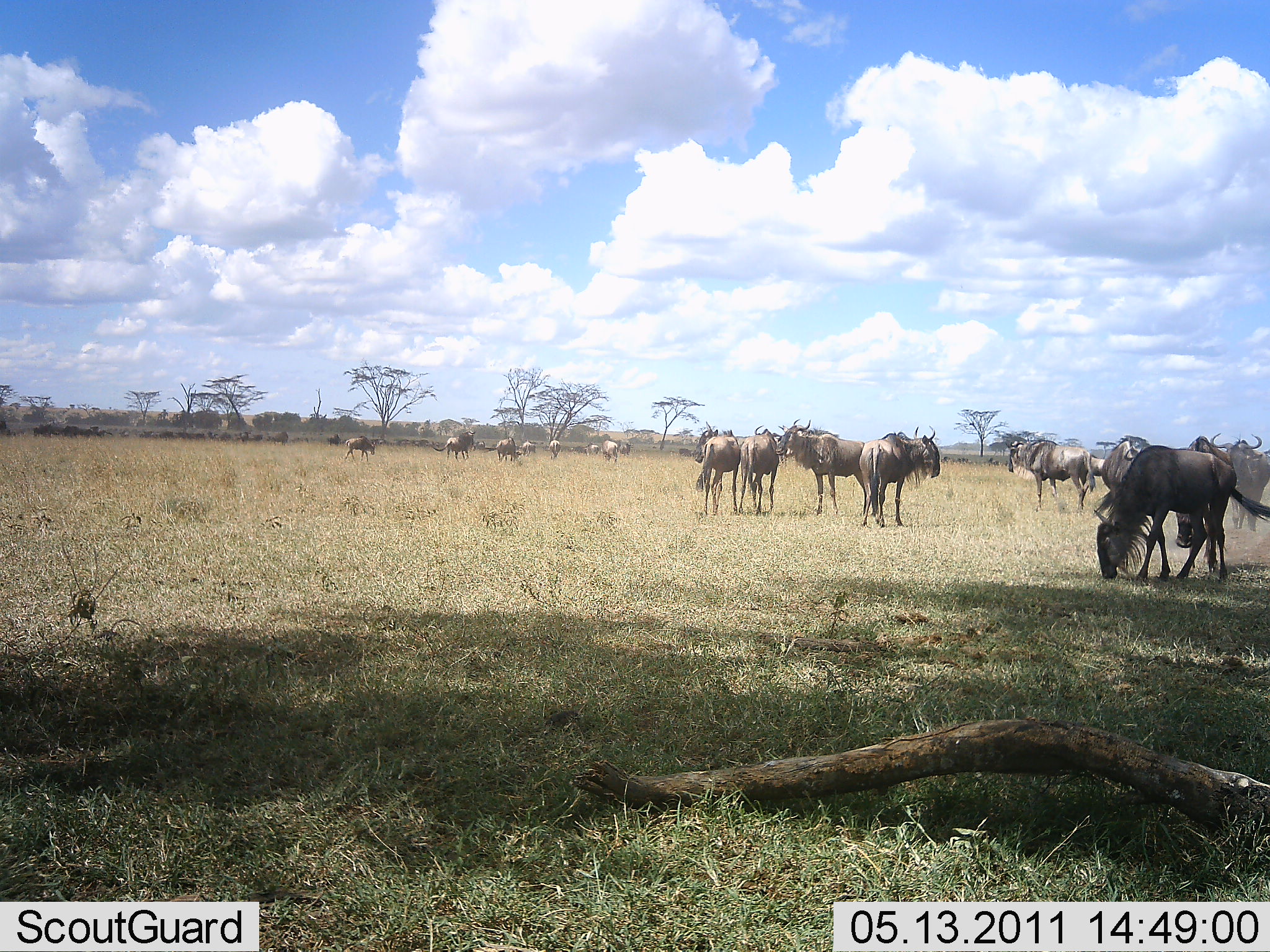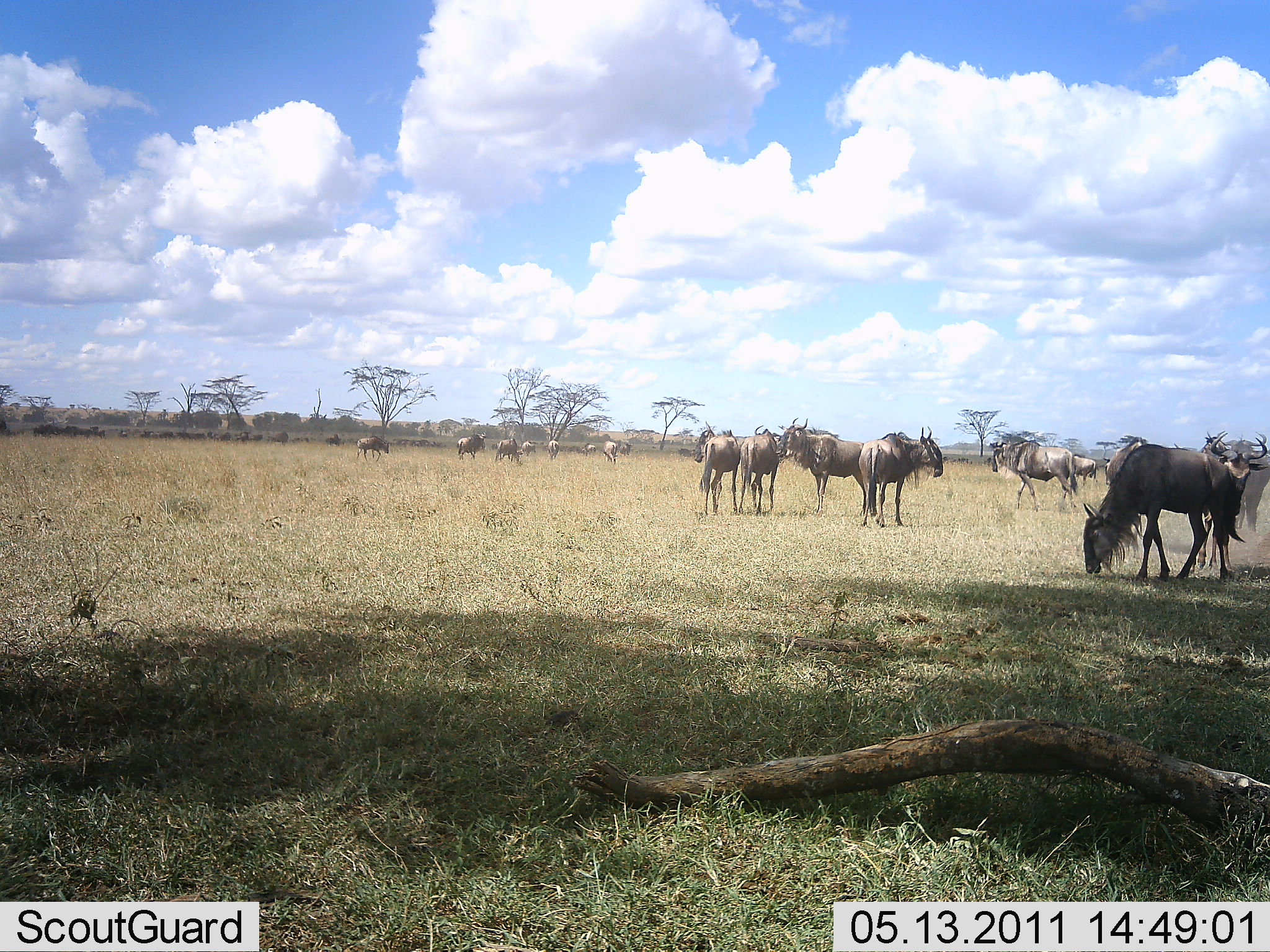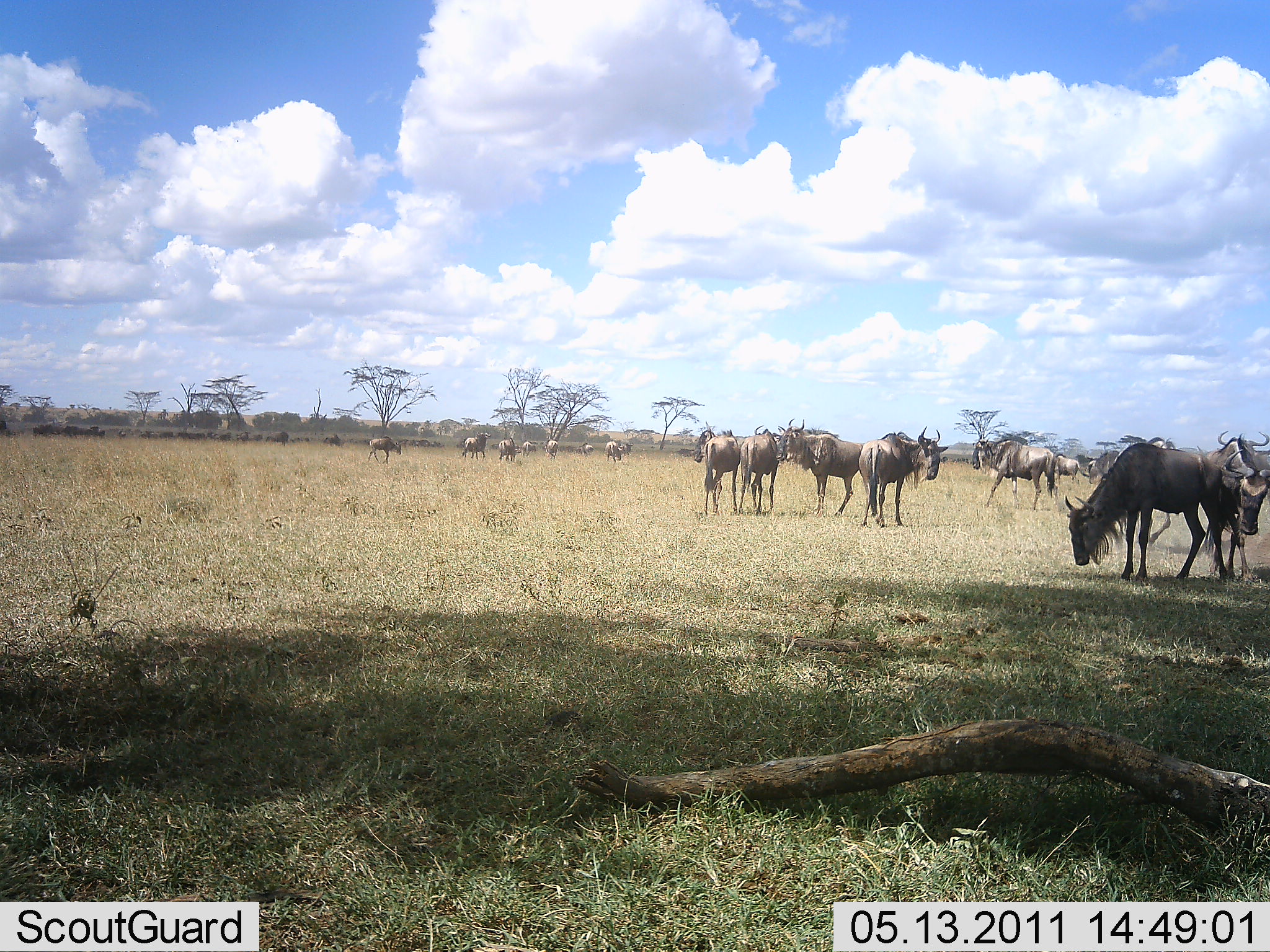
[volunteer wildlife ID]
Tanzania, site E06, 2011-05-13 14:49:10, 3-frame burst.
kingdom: Animalia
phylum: Chordata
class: Mammalia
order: Artiodactyla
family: Bovidae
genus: Connochaetes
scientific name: Connochaetes taurinus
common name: blue wildebeest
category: wildebeest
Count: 11-50.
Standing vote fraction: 83%.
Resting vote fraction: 0%.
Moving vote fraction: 50%.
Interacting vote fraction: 0%.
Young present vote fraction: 0%.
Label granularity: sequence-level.